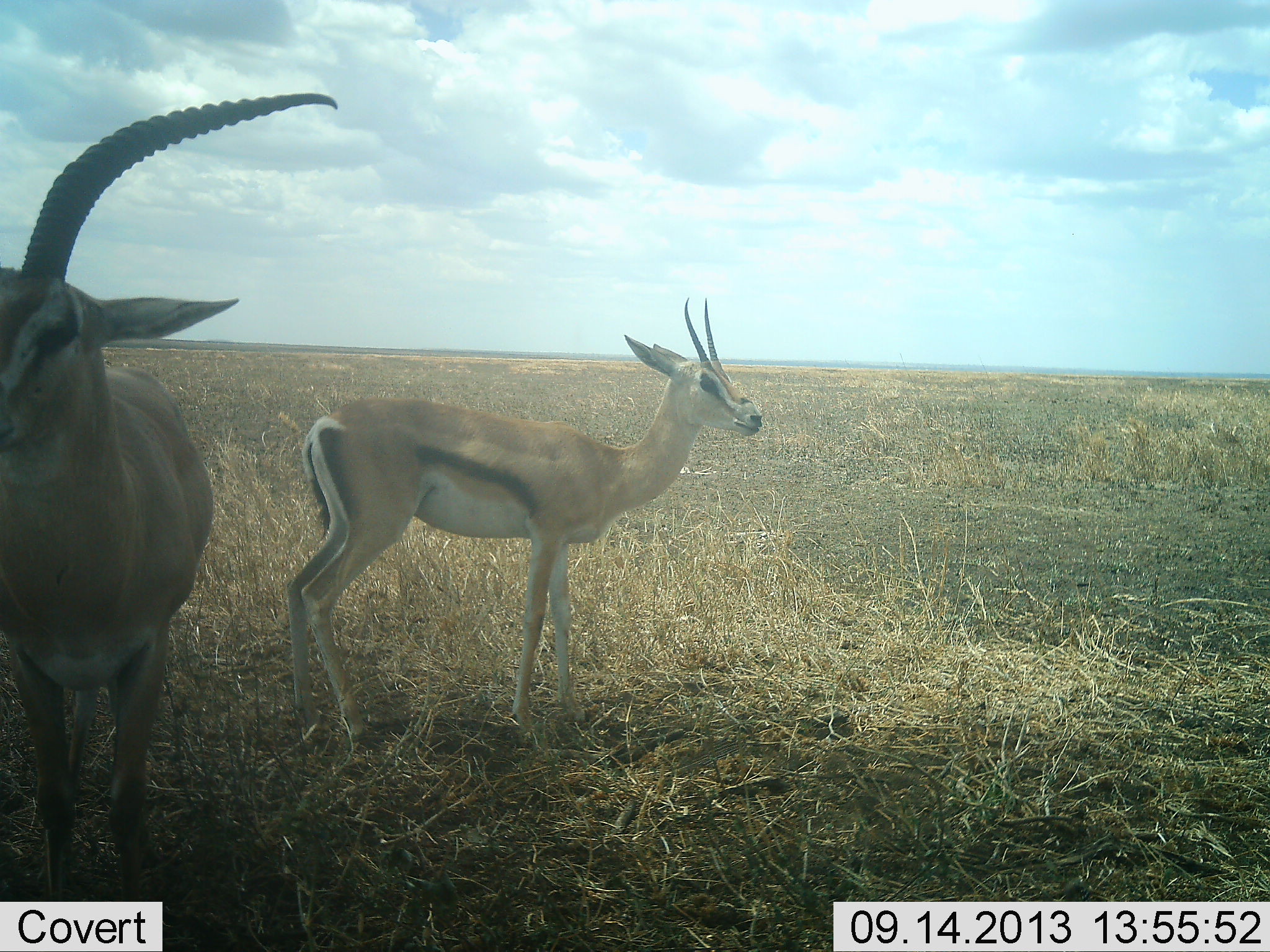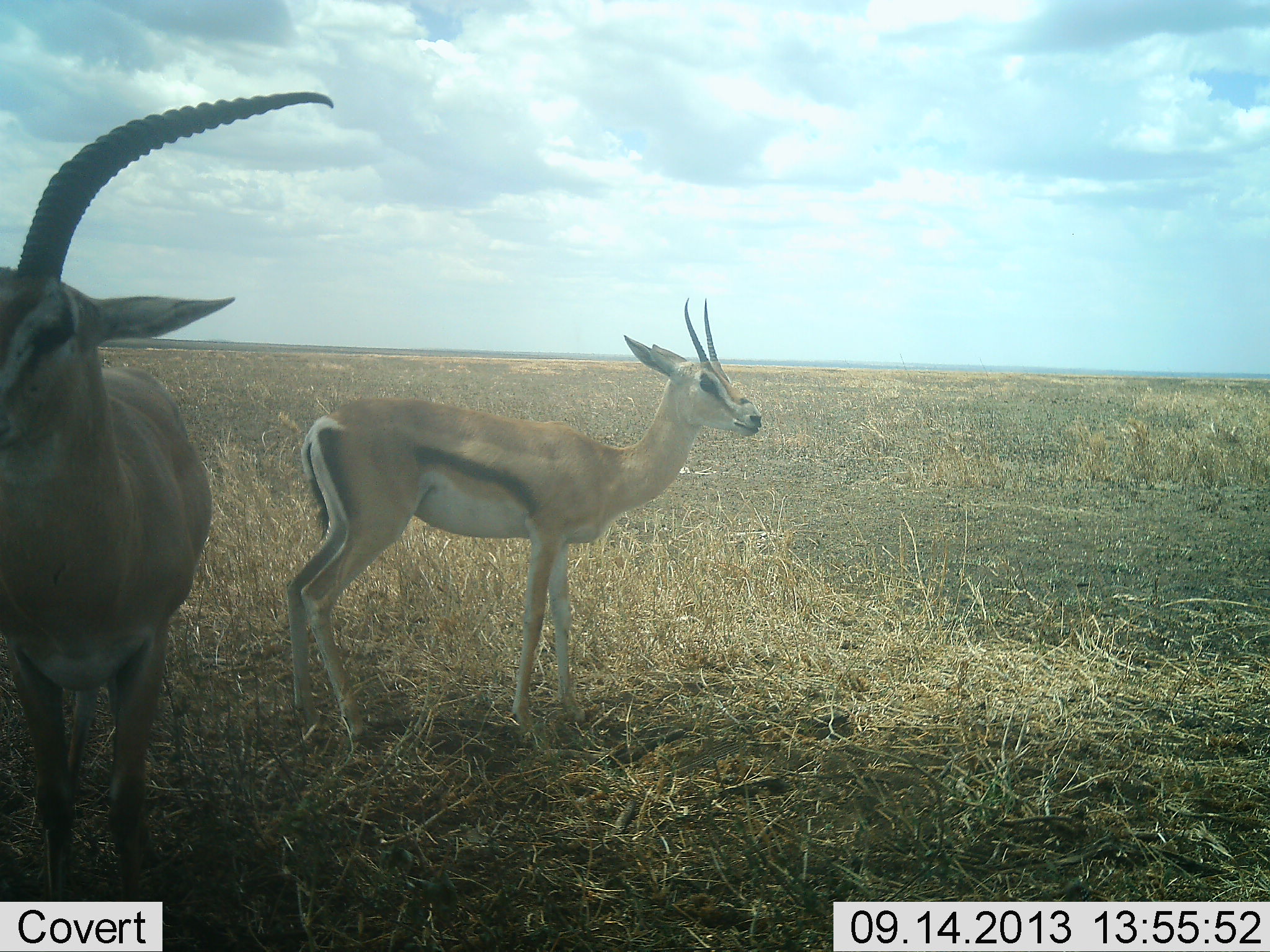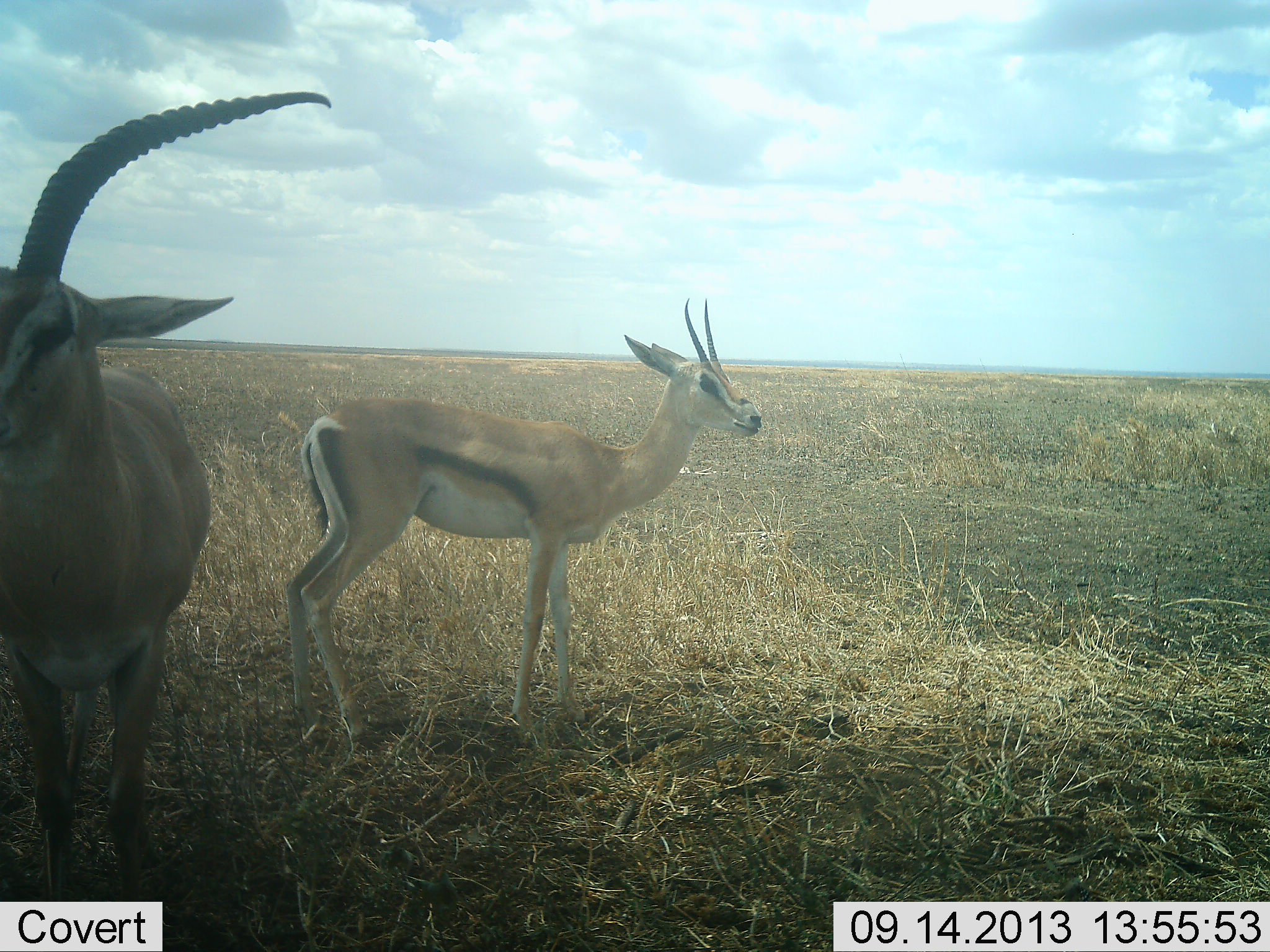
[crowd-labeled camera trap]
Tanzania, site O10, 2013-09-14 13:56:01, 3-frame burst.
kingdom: Animalia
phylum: Chordata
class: Mammalia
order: Artiodactyla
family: Bovidae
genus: Eudorcas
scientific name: Eudorcas thomsonii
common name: thomson's gazelle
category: gazellethomsons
Gazellethomsons (thomson's gazelle) (Eudorcas thomsonii), count 2. Behavior (volunteer vote fractions): standing 88%, resting 4%, moving 4%, interacting 0%. Young present (vote fraction): 4%. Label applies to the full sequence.